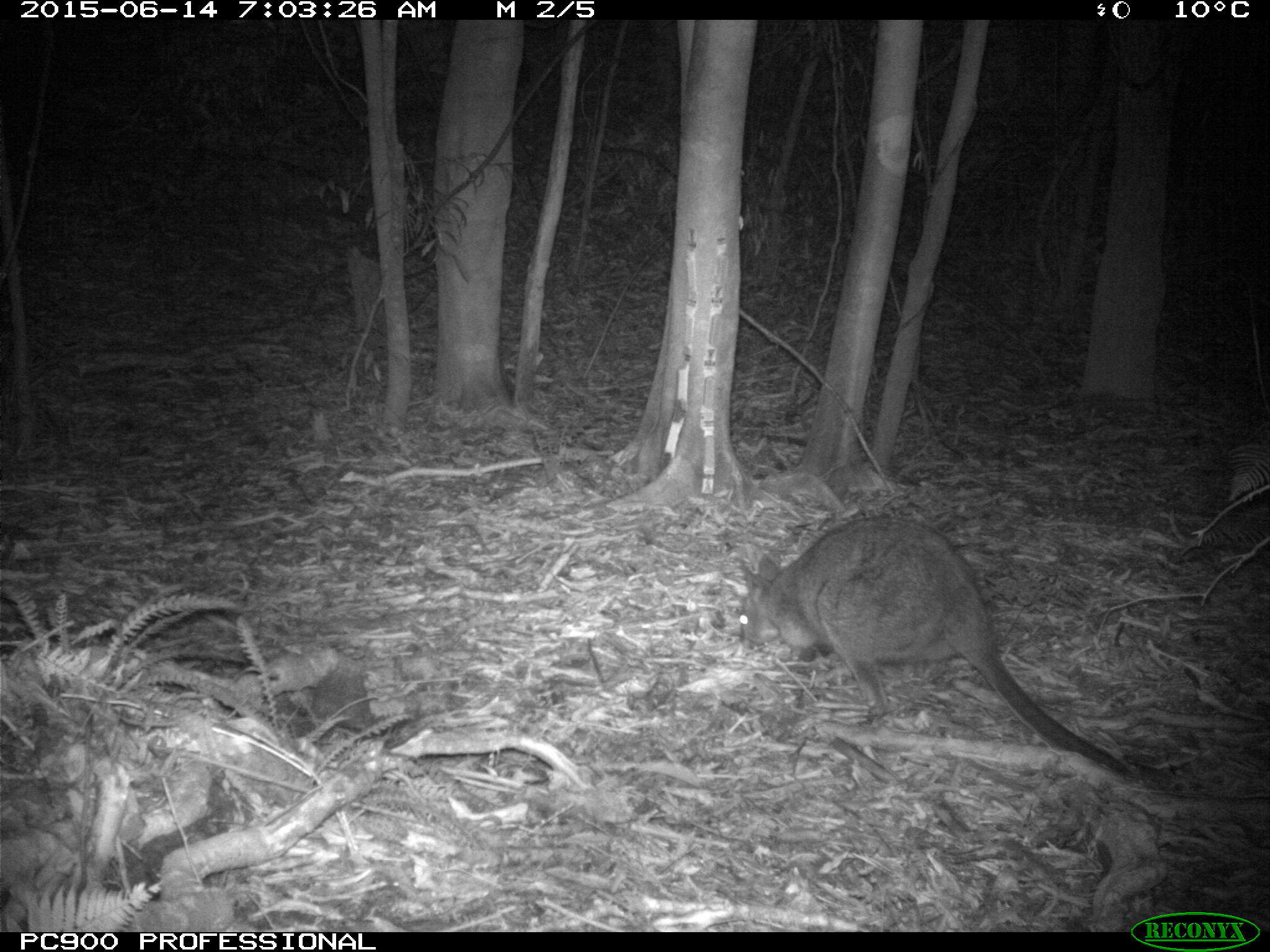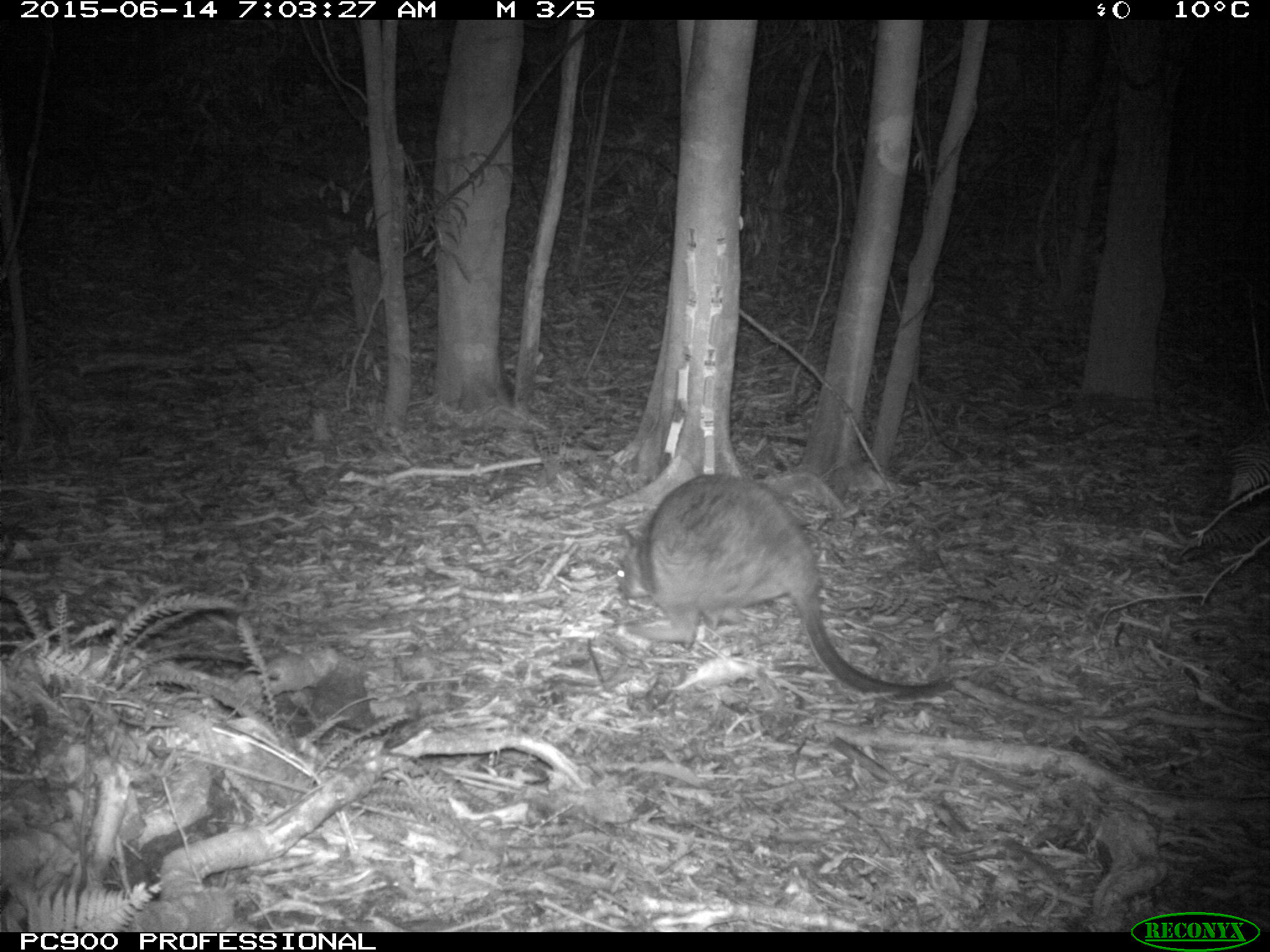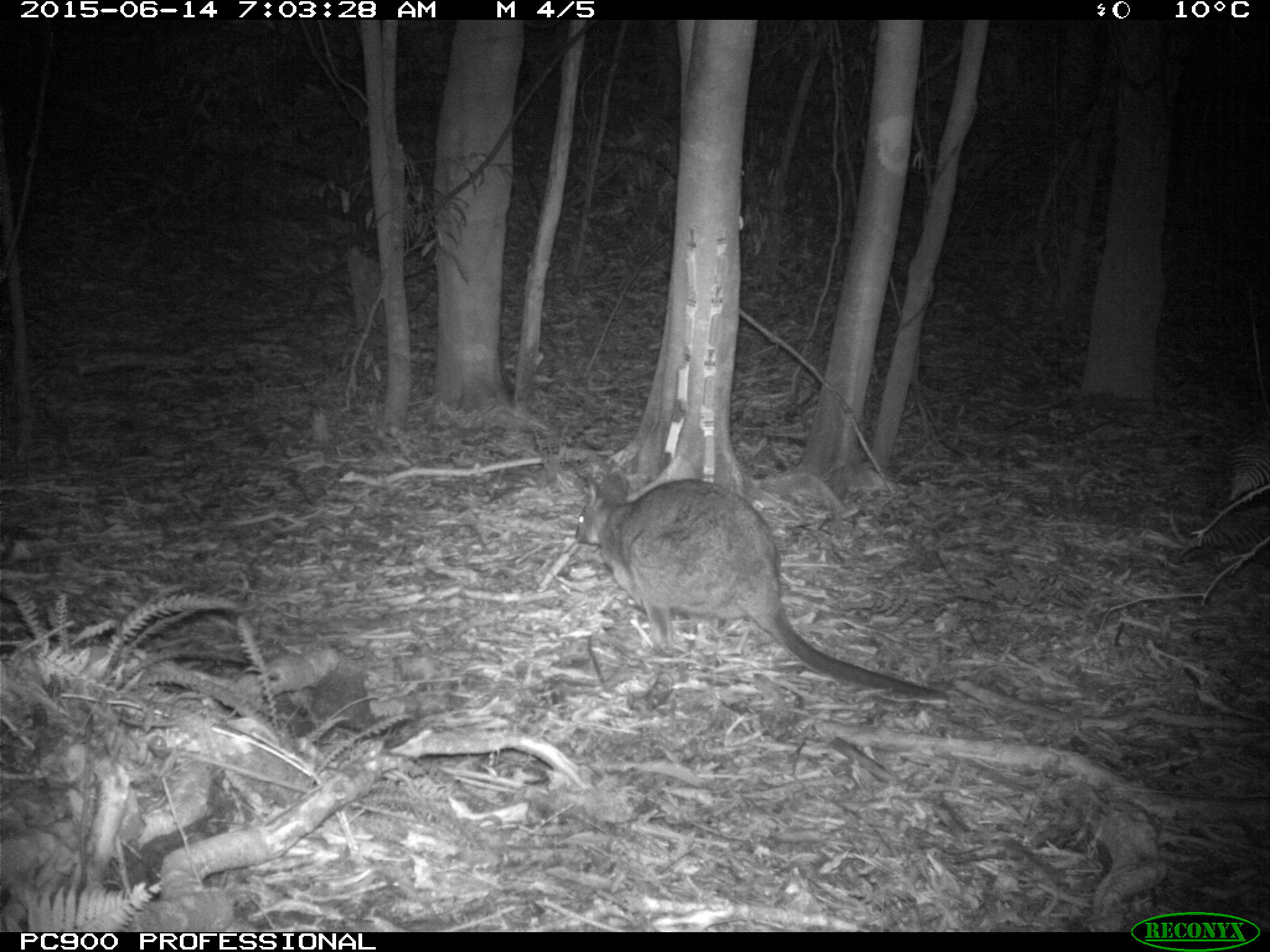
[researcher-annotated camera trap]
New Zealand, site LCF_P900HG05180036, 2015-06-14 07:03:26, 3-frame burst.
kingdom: Animalia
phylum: Chordata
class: Mammalia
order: Diprotodontia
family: Macropodidae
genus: Notamacropus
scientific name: Notamacropus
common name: wallaby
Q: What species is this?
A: Wallaby (Notamacropus).